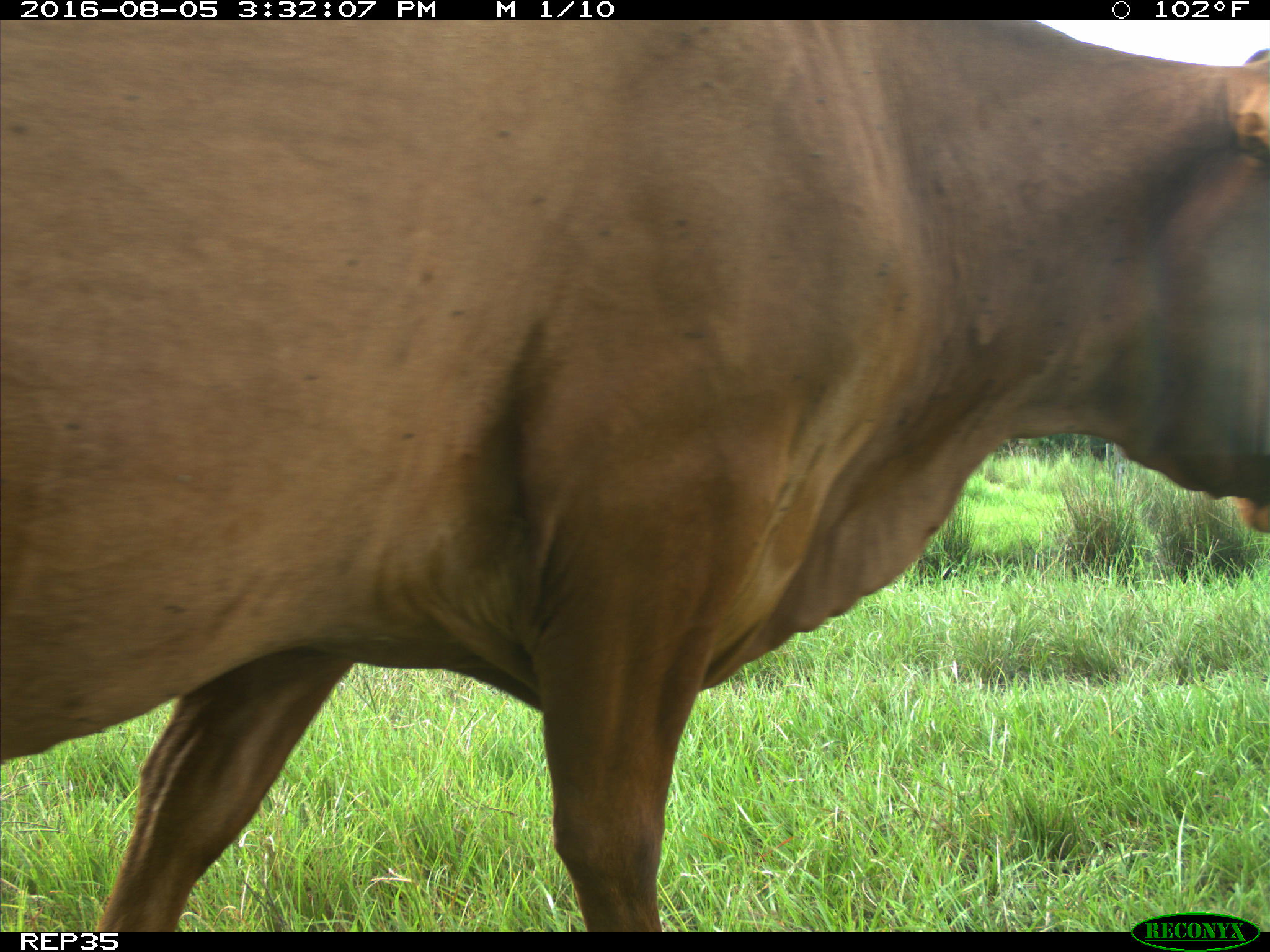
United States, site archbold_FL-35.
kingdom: Animalia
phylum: Chordata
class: Mammalia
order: Artiodactyla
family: Bovidae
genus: Bos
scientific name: Bos taurus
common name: domestic cow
Bos taurus (domestic cow).